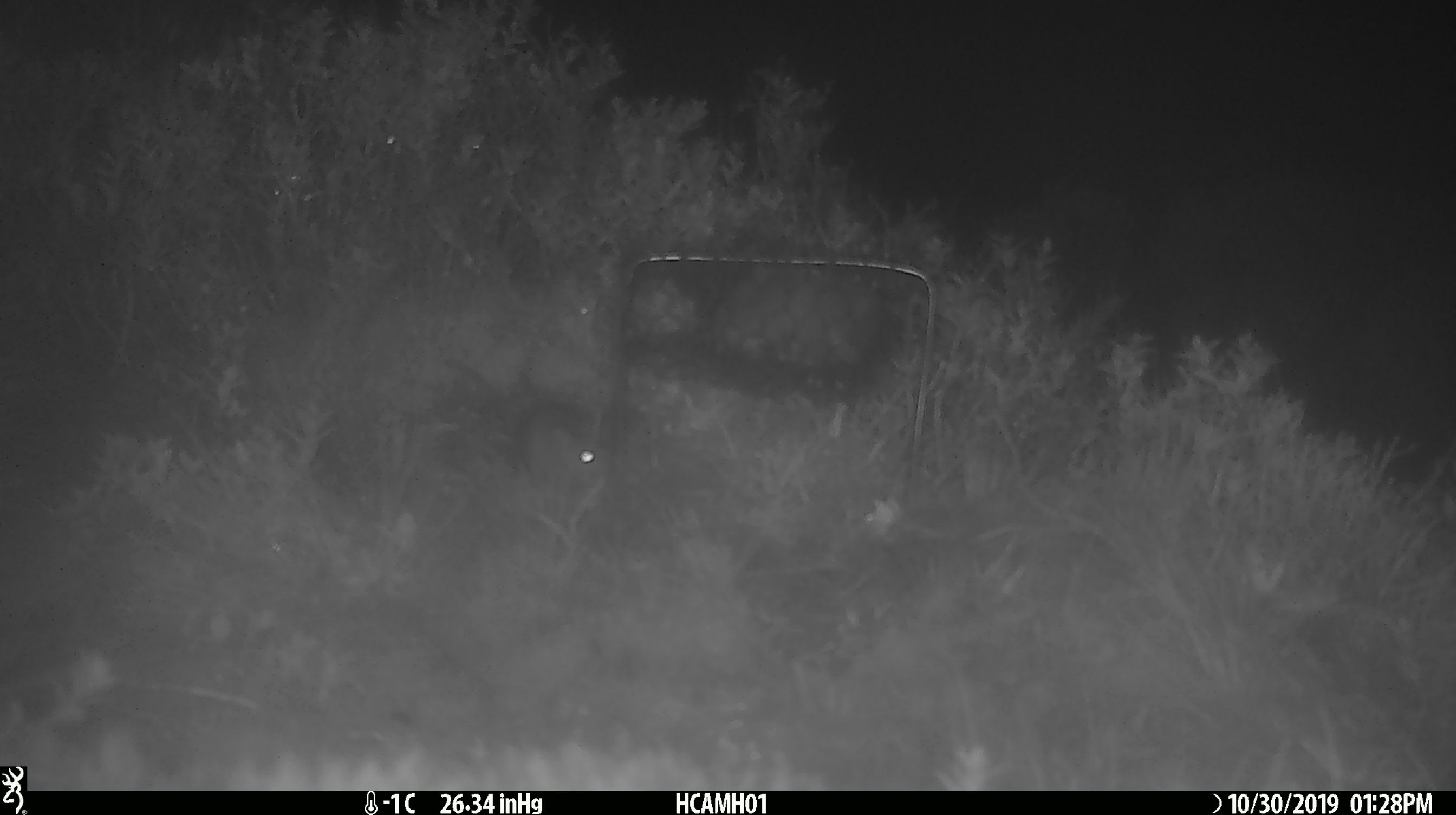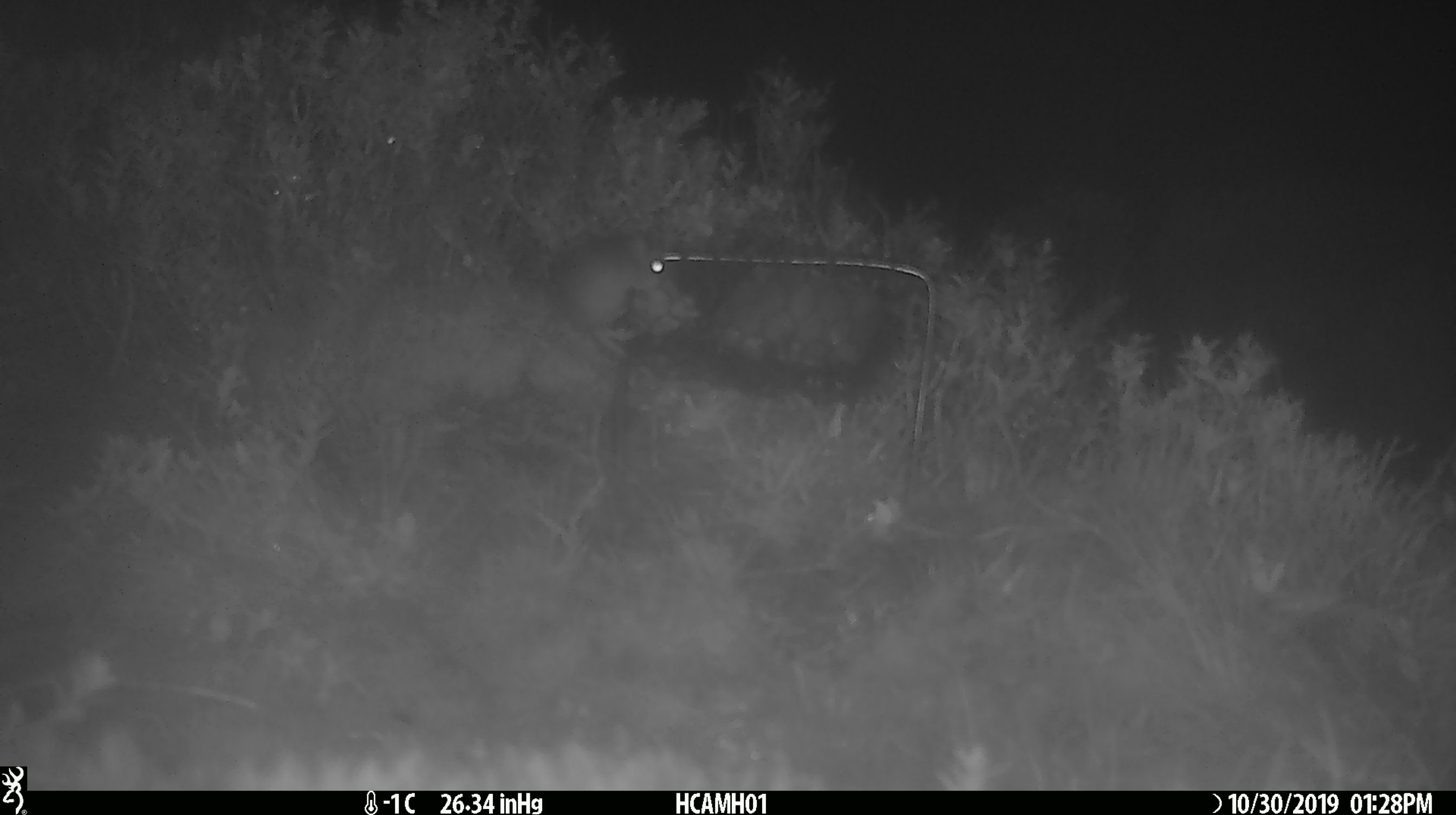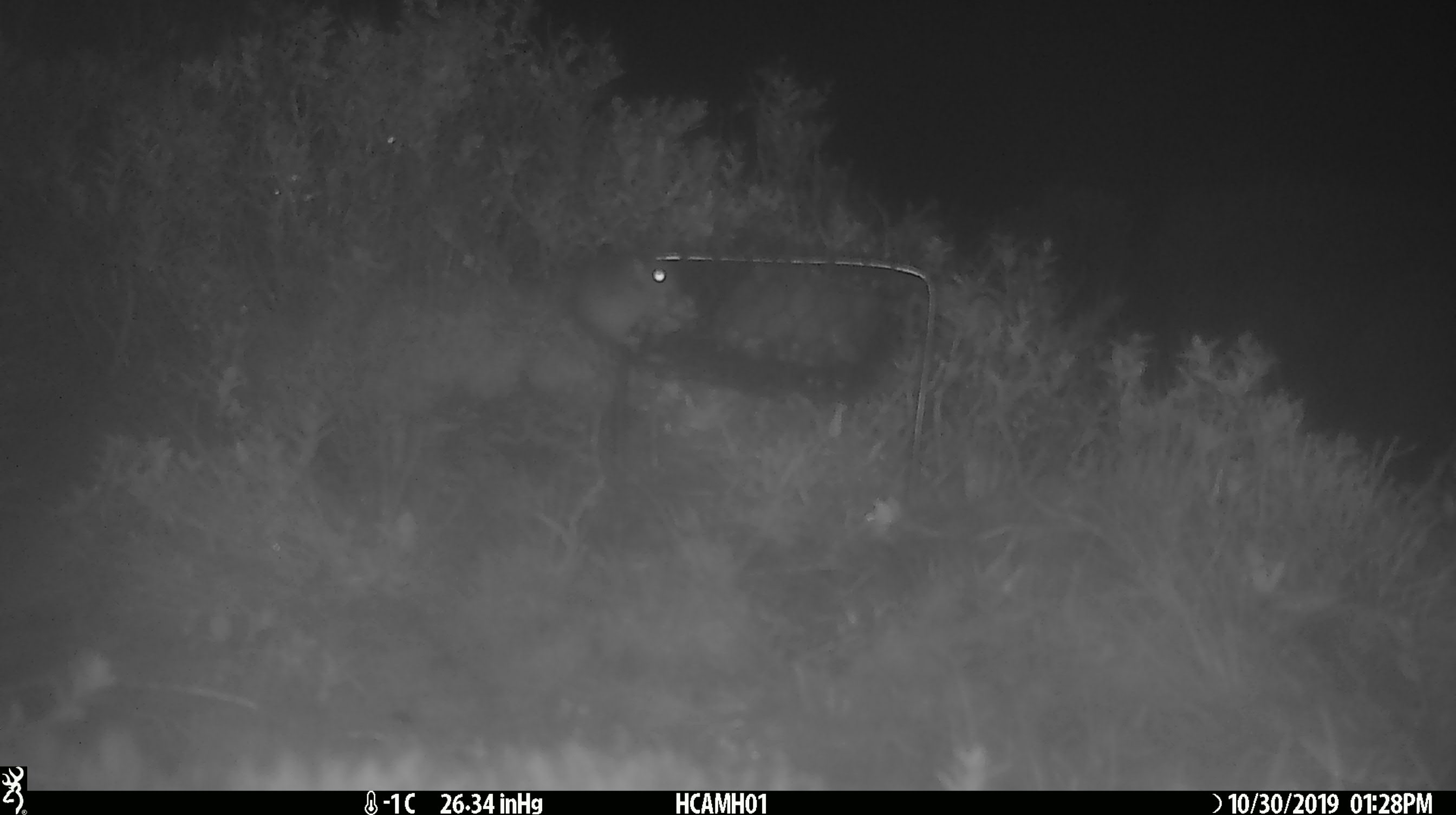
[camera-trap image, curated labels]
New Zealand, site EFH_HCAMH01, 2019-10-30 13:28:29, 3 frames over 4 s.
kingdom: Animalia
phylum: Chordata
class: Mammalia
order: Rodentia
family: Muridae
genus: Mus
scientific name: Mus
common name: mouse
Mouse (Mus).